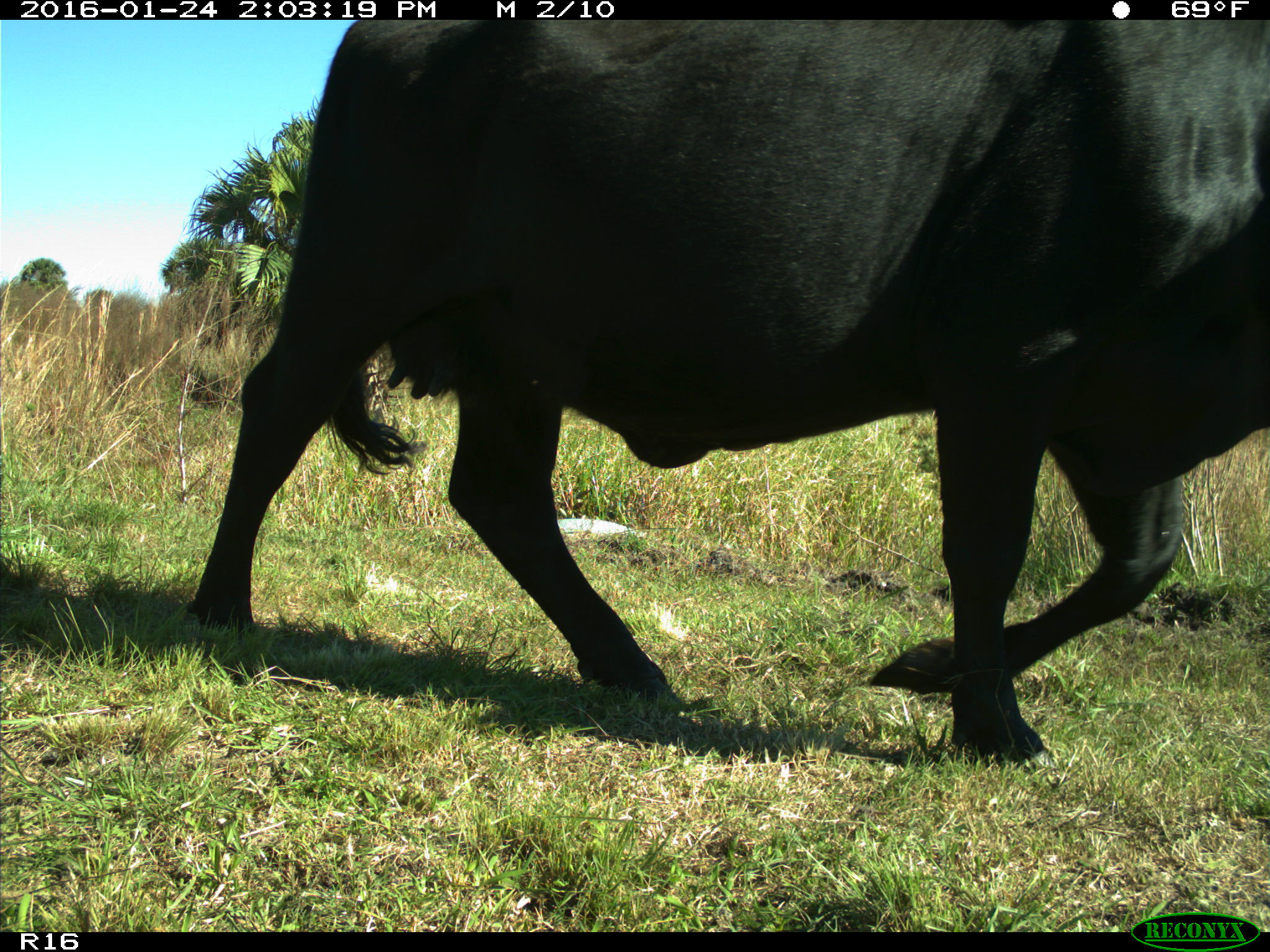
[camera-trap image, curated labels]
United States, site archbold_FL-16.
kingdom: Animalia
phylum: Chordata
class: Mammalia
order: Artiodactyla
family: Bovidae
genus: Bos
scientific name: Bos taurus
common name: domestic cow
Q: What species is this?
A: Bos taurus (domestic cow).